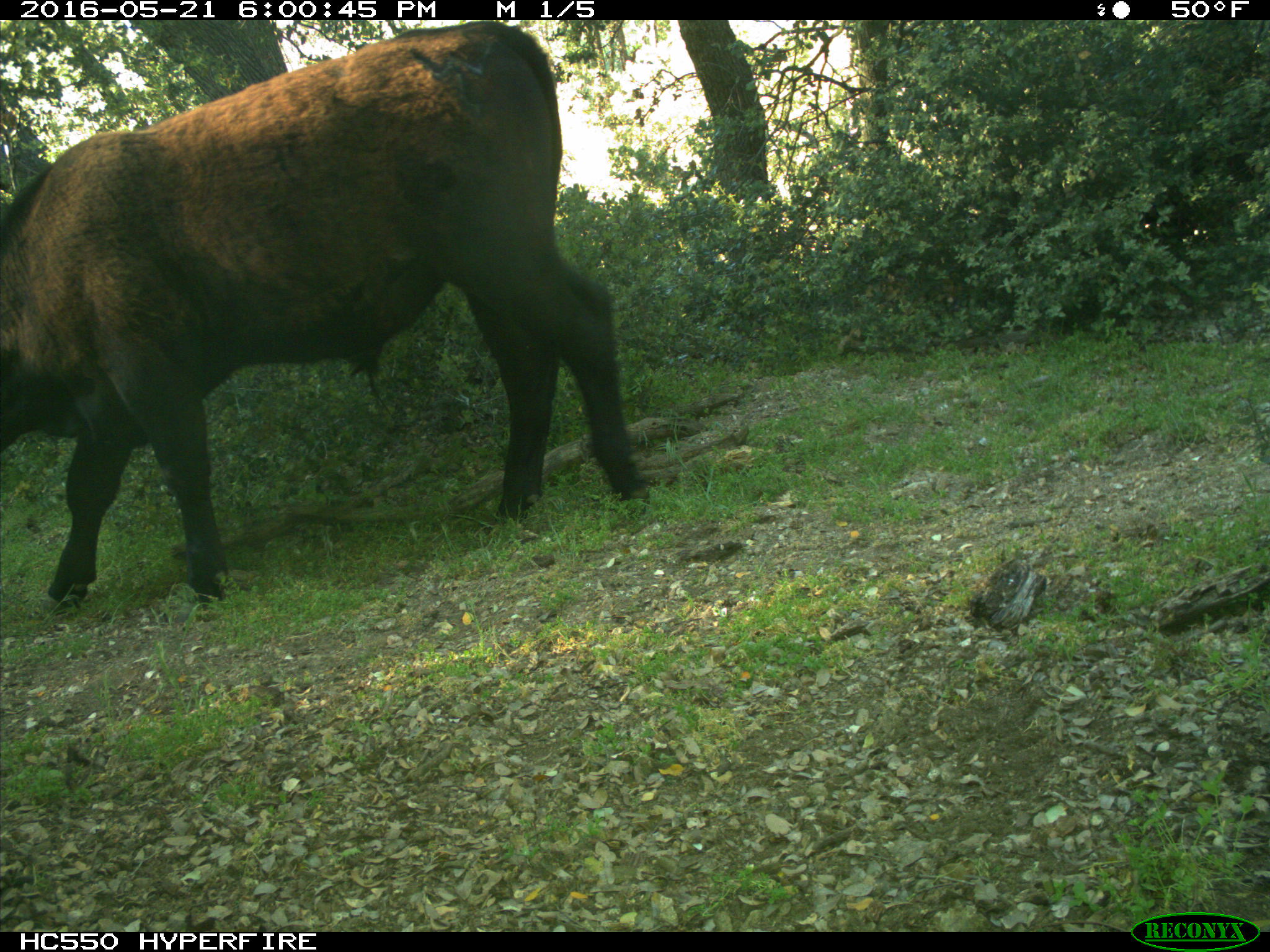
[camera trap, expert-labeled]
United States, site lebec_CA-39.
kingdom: Animalia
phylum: Chordata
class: Mammalia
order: Artiodactyla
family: Bovidae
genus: Bos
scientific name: Bos taurus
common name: domestic cow